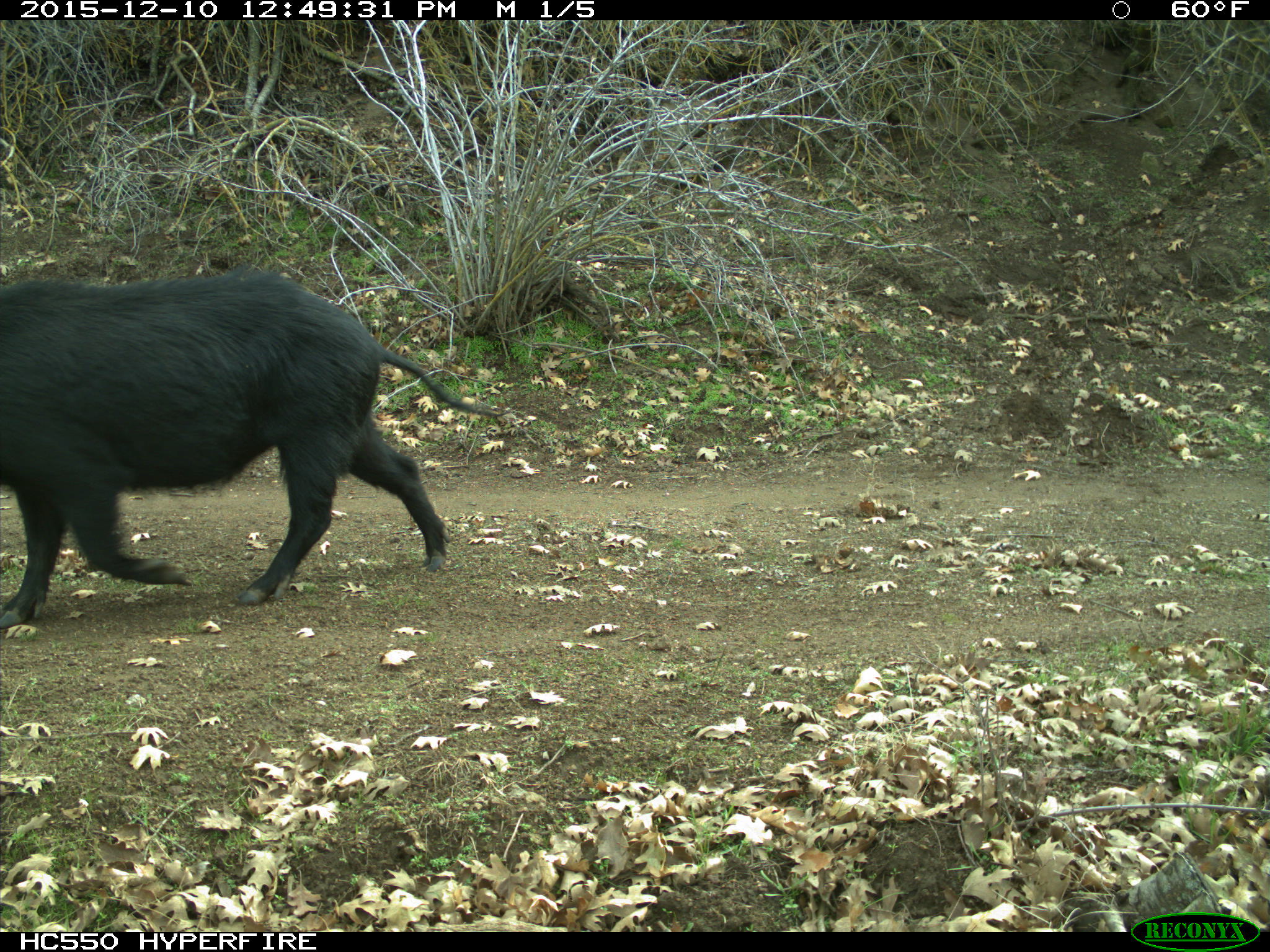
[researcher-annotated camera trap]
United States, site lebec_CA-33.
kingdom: Animalia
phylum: Chordata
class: Mammalia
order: Artiodactyla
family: Suidae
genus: Sus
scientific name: Sus scrofa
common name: wild boar